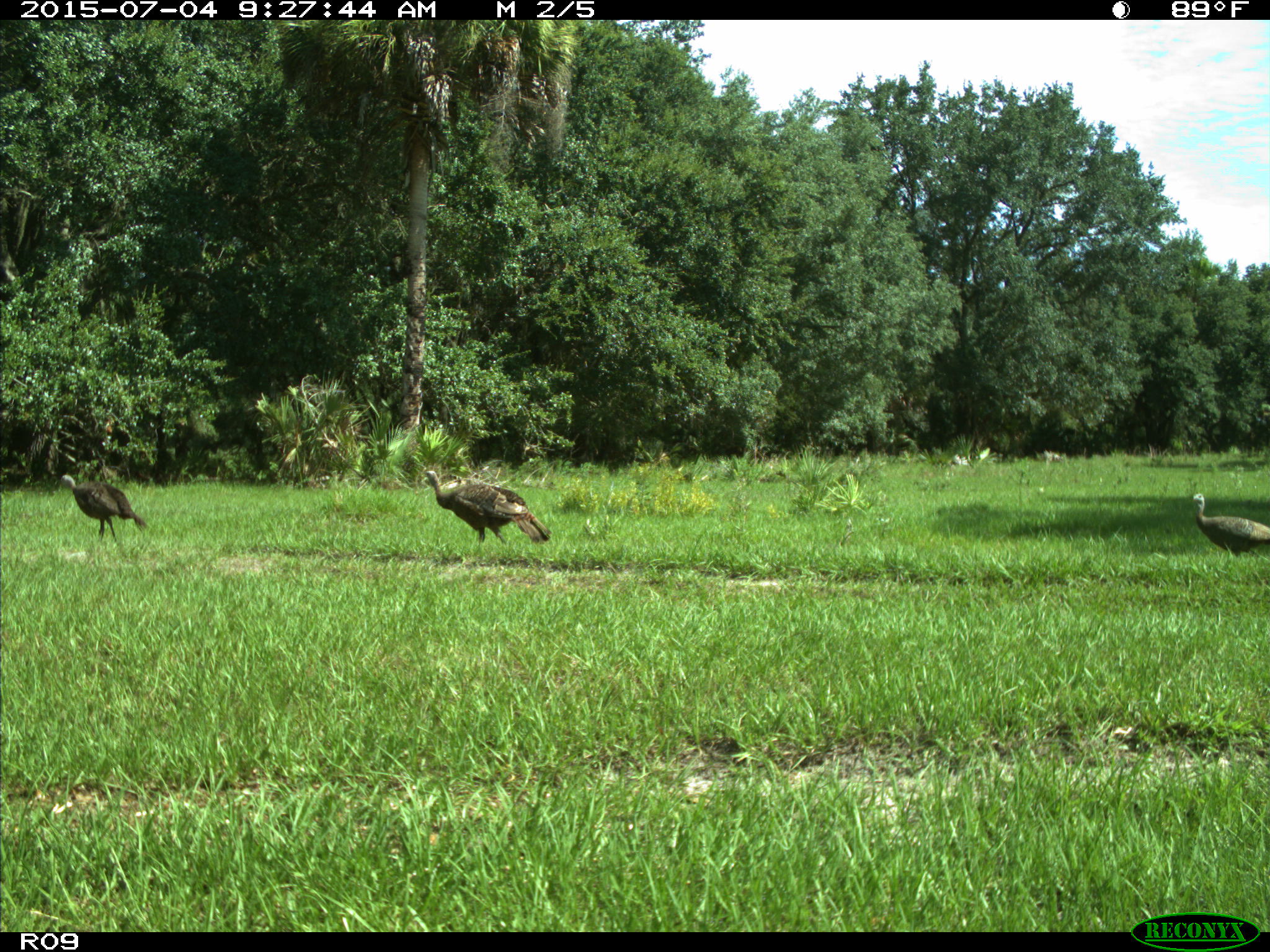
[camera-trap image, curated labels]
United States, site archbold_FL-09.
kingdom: Animalia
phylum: Chordata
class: Aves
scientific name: Aves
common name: birds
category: unidentified bird